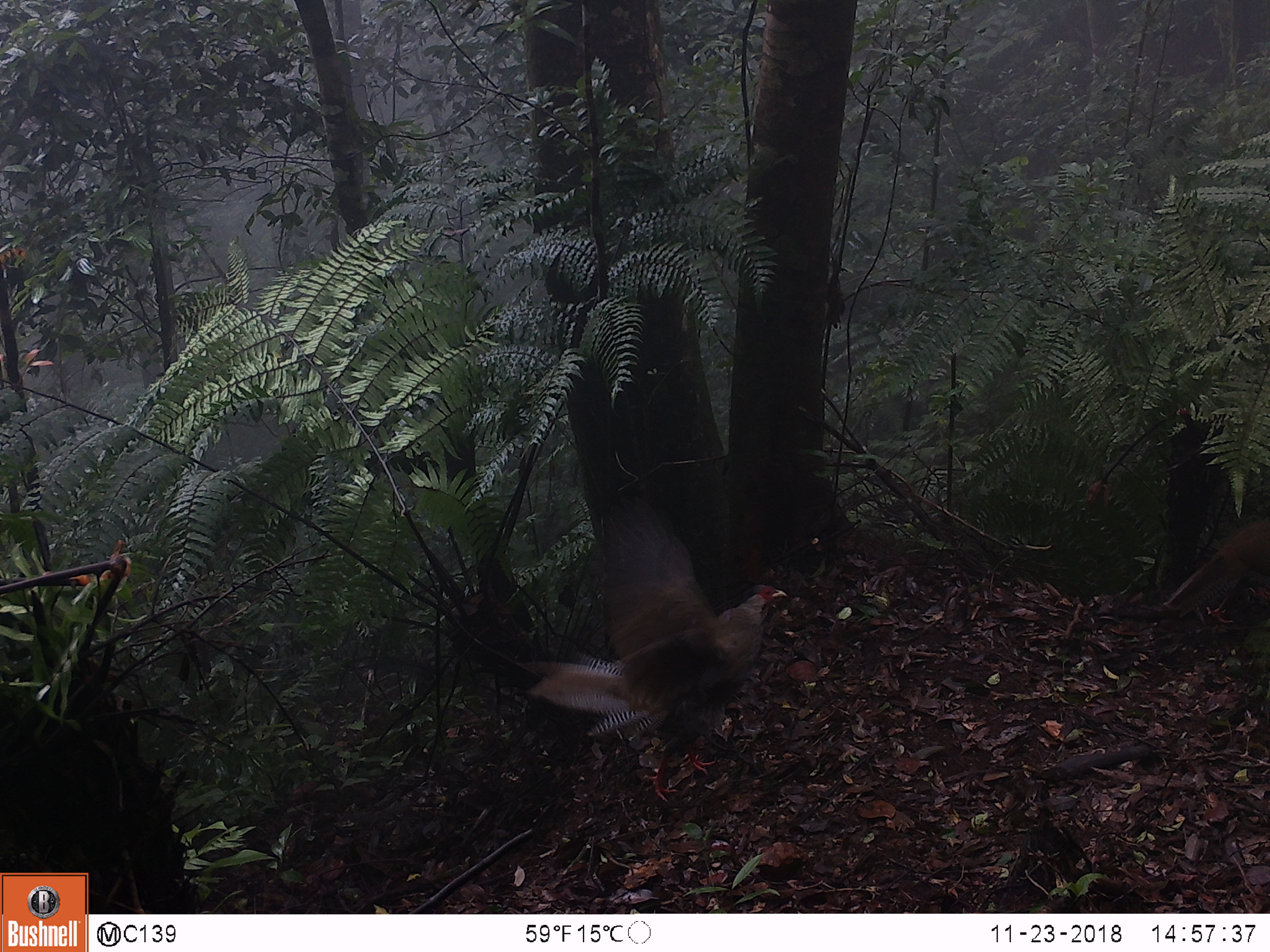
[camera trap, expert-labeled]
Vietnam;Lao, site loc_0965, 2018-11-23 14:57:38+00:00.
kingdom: Animalia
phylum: Chordata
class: Aves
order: Galliformes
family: Phasianidae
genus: Lophura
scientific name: Lophura nycthemera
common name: silver pheasant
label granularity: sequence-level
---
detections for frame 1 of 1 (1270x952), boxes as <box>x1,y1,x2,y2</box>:
silver pheasant: <box>515,496,788,803</box>; <box>1163,520,1270,623</box>